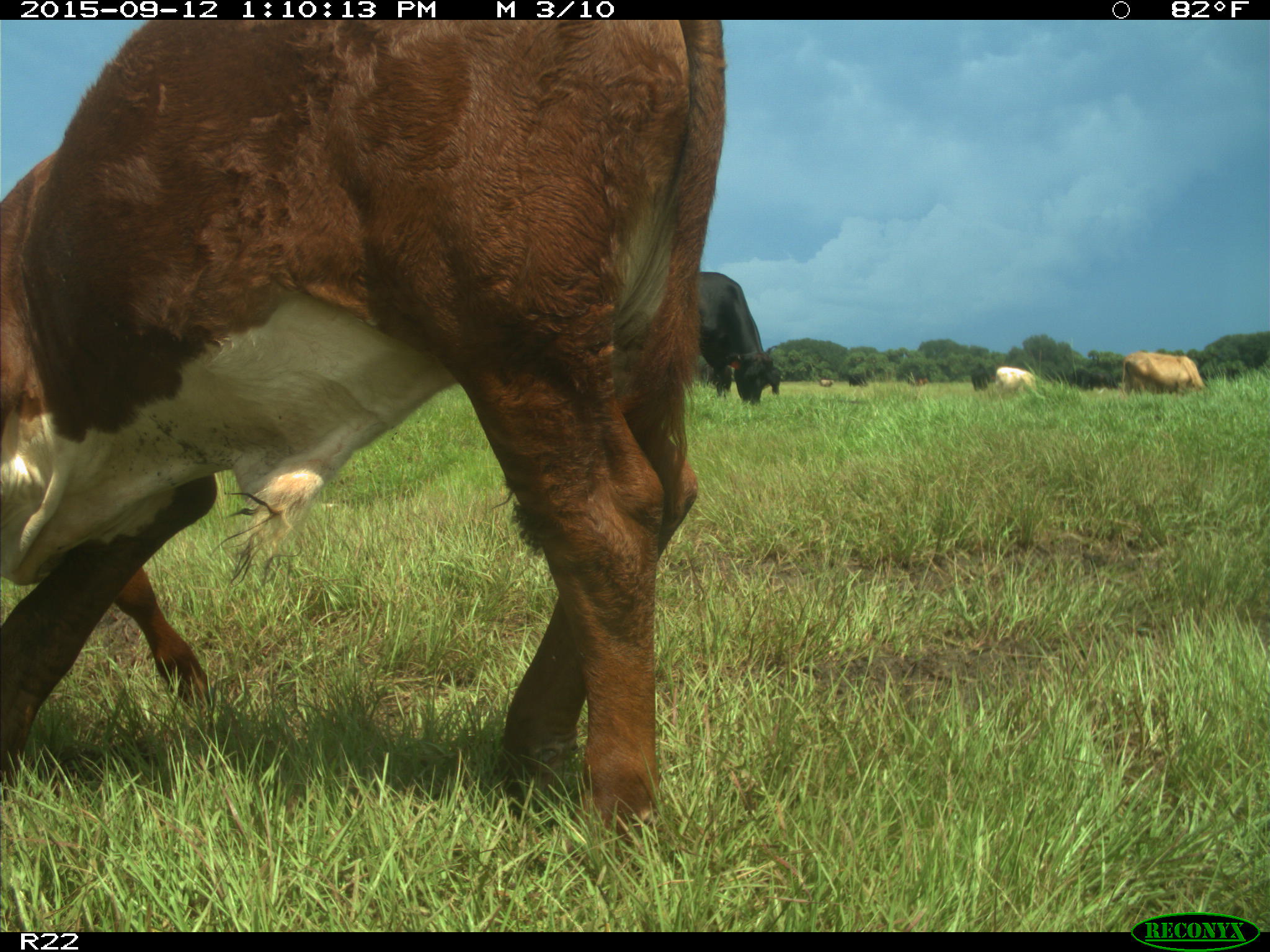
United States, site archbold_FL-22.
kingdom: Animalia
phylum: Chordata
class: Mammalia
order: Artiodactyla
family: Bovidae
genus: Bos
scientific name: Bos taurus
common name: domestic cow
Bos taurus (domestic cow).